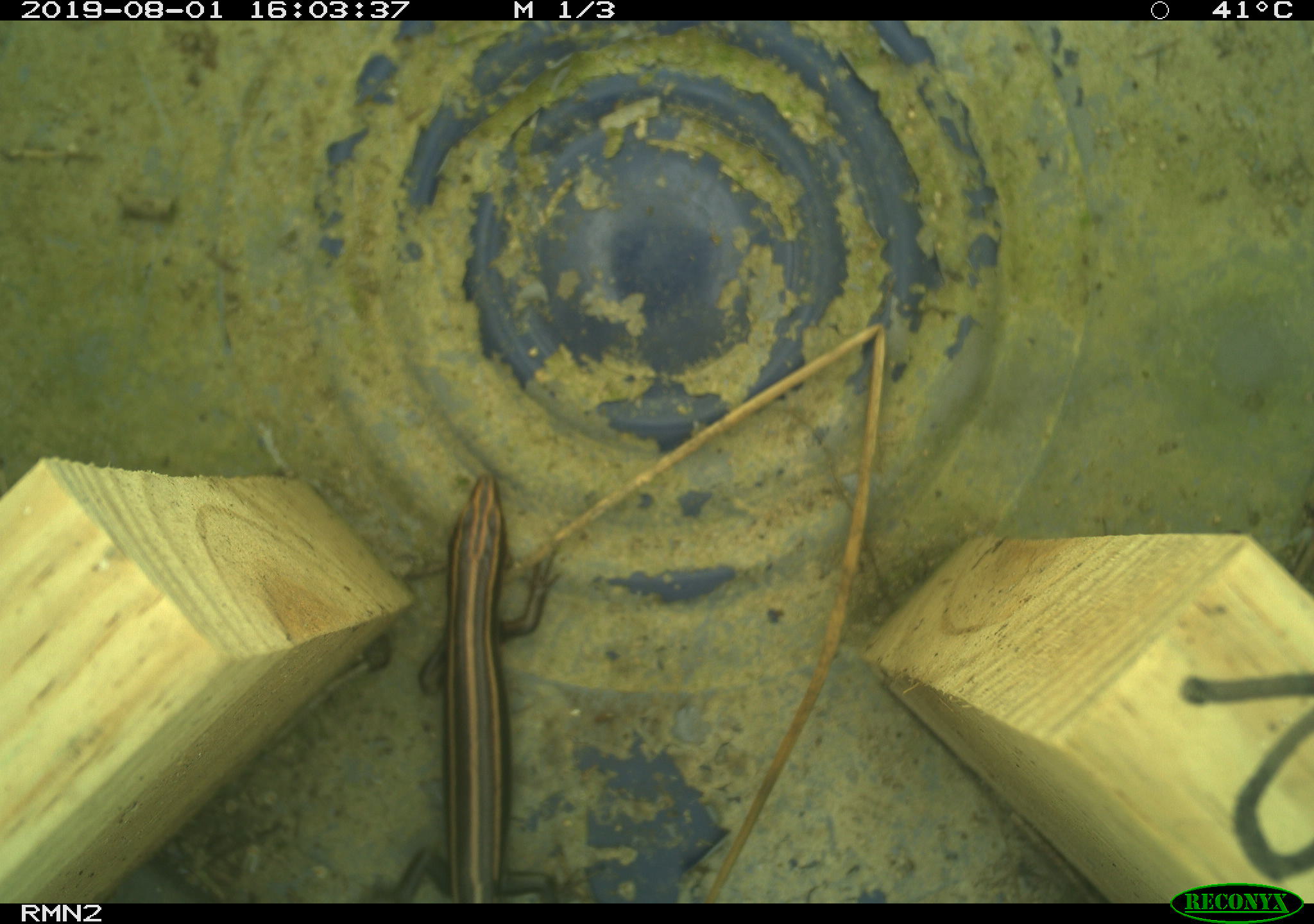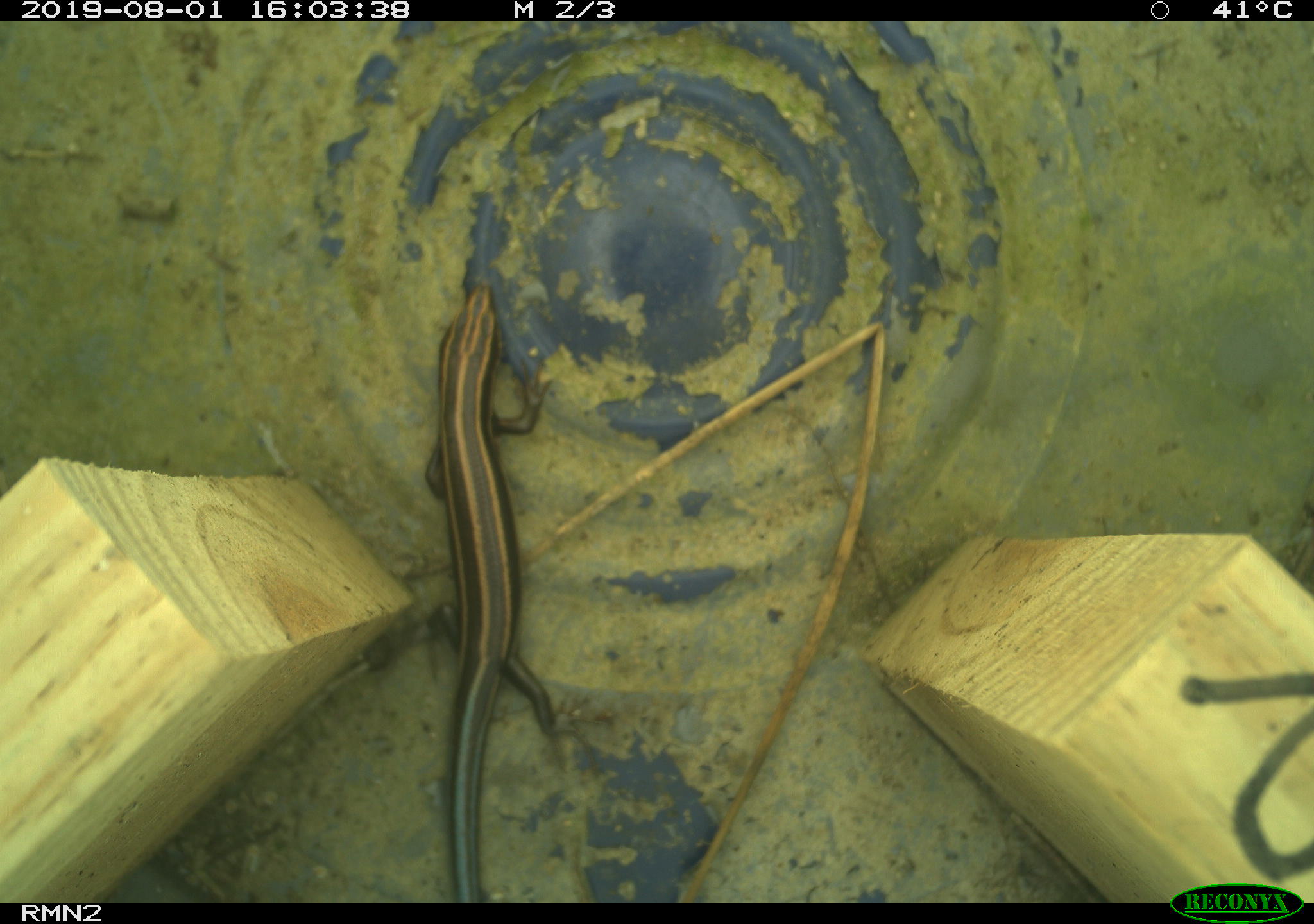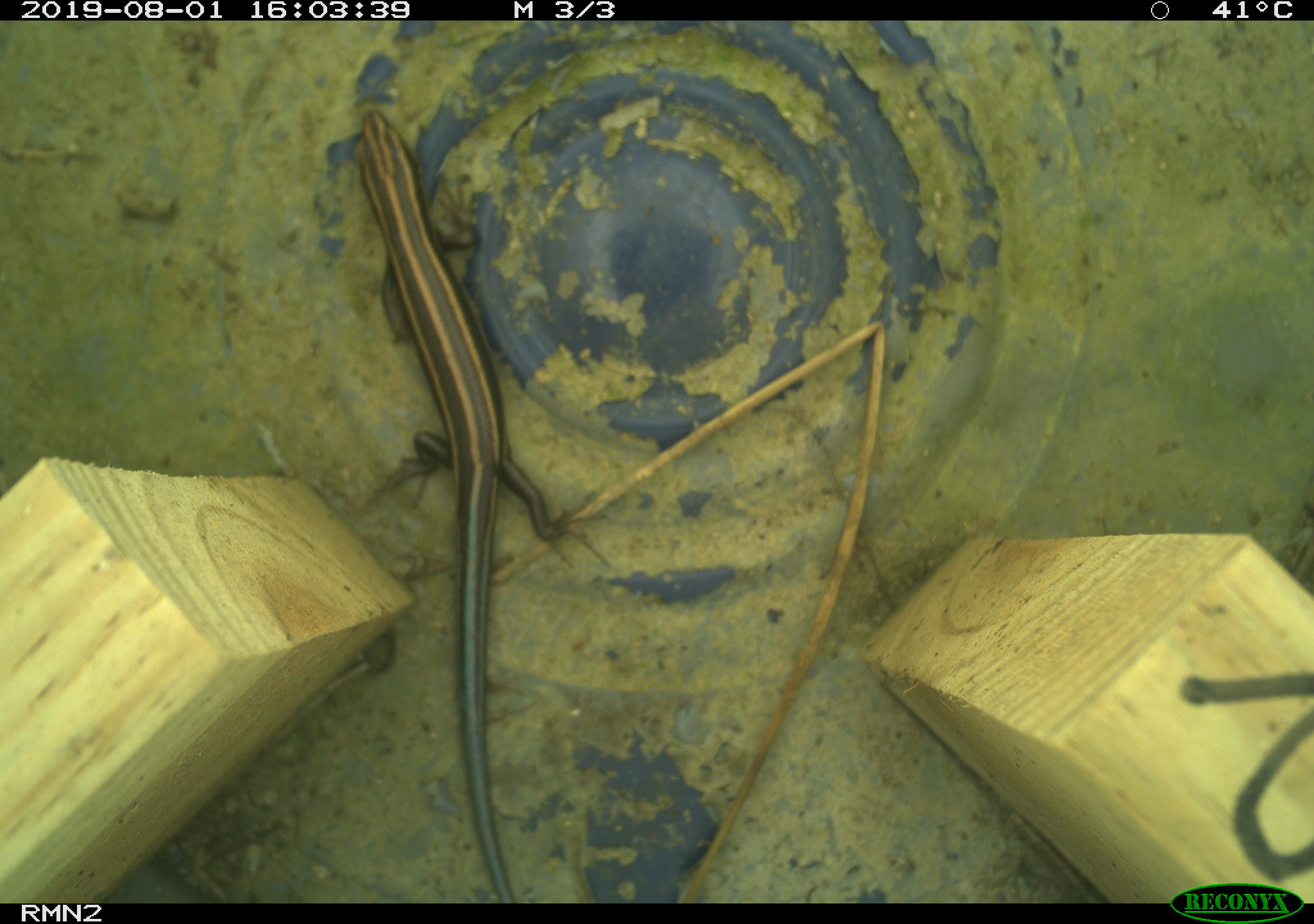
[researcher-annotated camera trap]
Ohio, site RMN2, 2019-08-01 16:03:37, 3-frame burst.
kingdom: Animalia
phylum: Chordata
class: Reptilia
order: Squamata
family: Scincidae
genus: Plestiodon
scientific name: Plestiodon fasciatus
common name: common five-lined skink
Common five-lined skink (Plestiodon fasciatus).